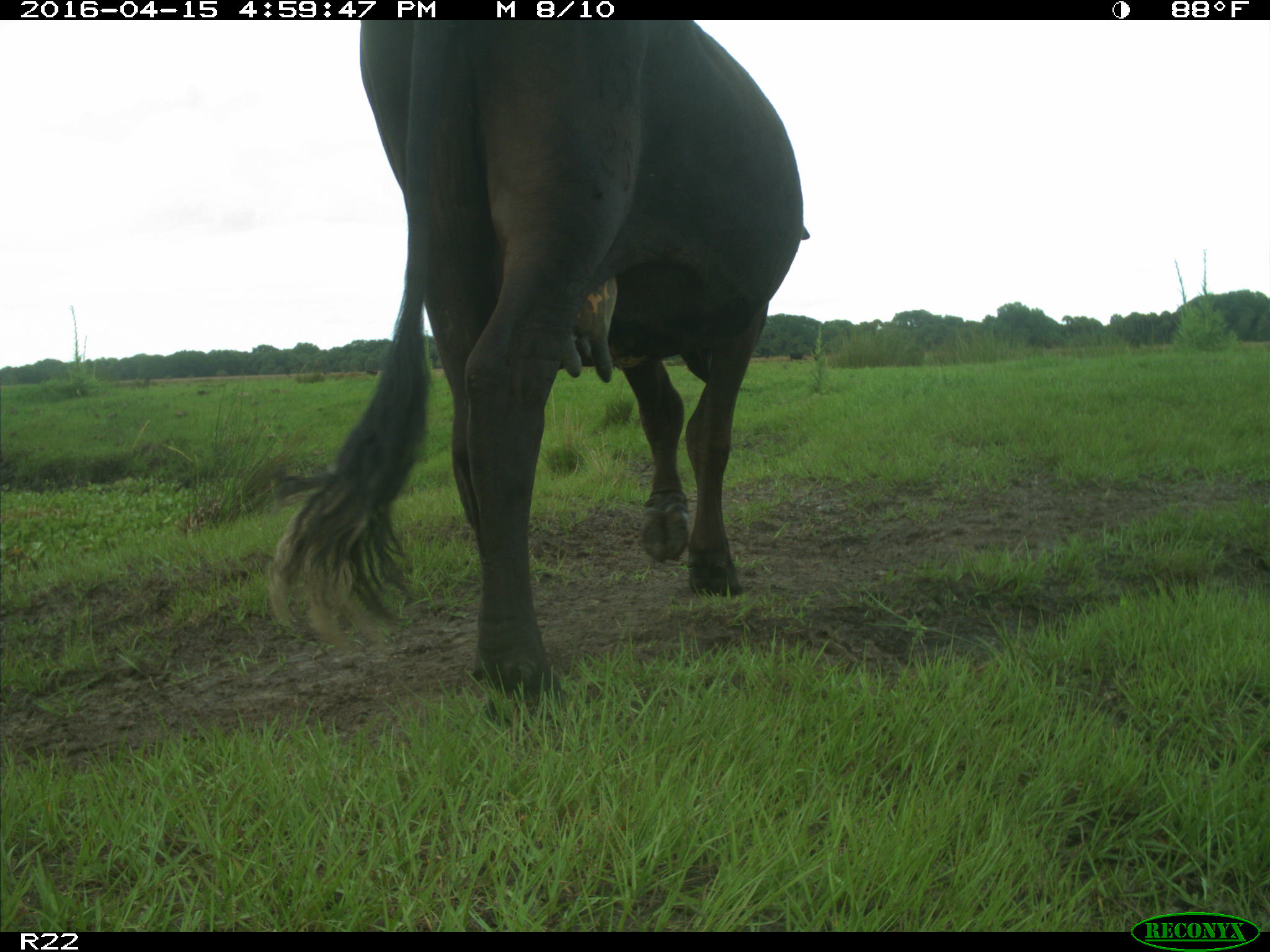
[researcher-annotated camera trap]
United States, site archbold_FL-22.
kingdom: Animalia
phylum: Chordata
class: Mammalia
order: Artiodactyla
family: Bovidae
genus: Bos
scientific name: Bos taurus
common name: domestic cow